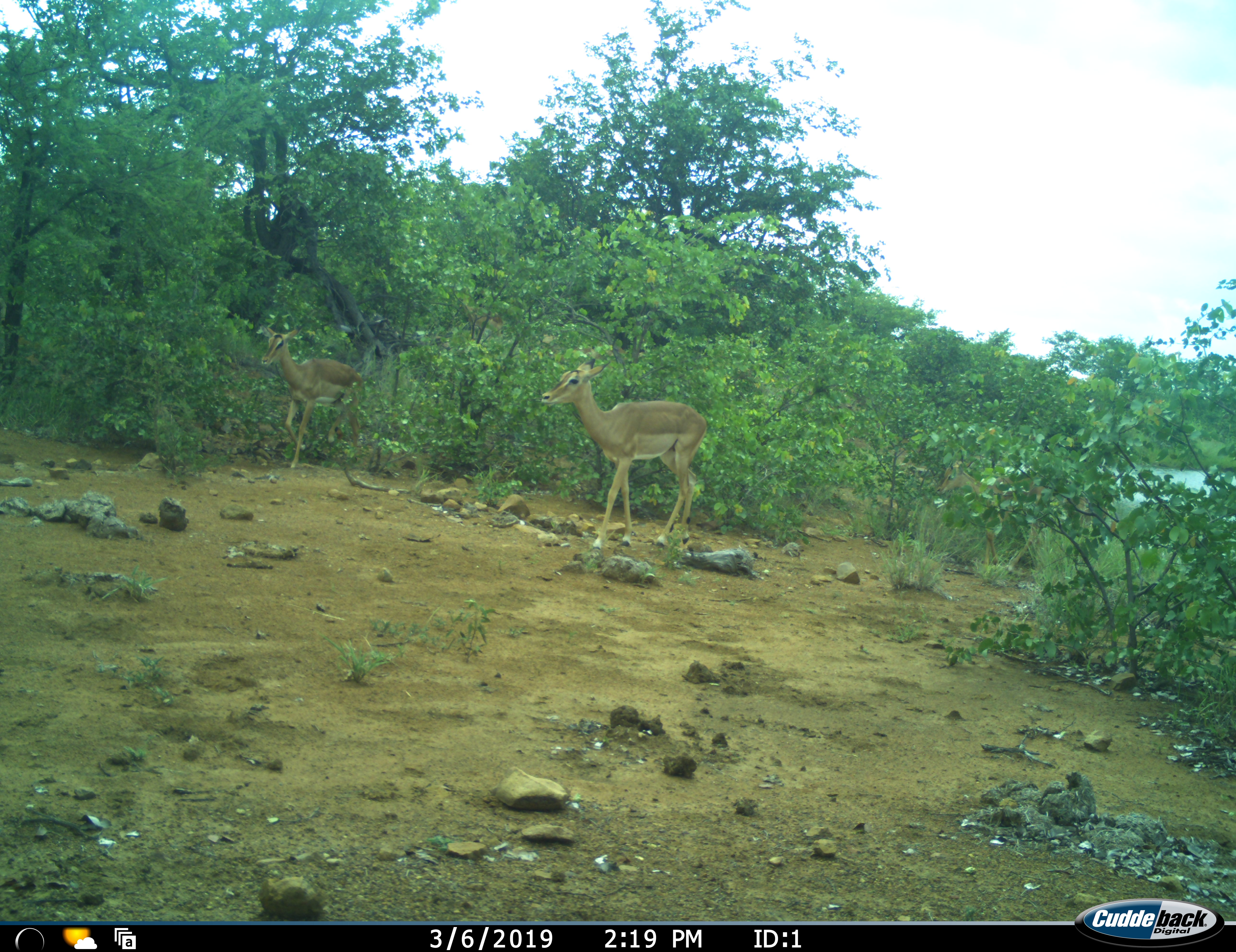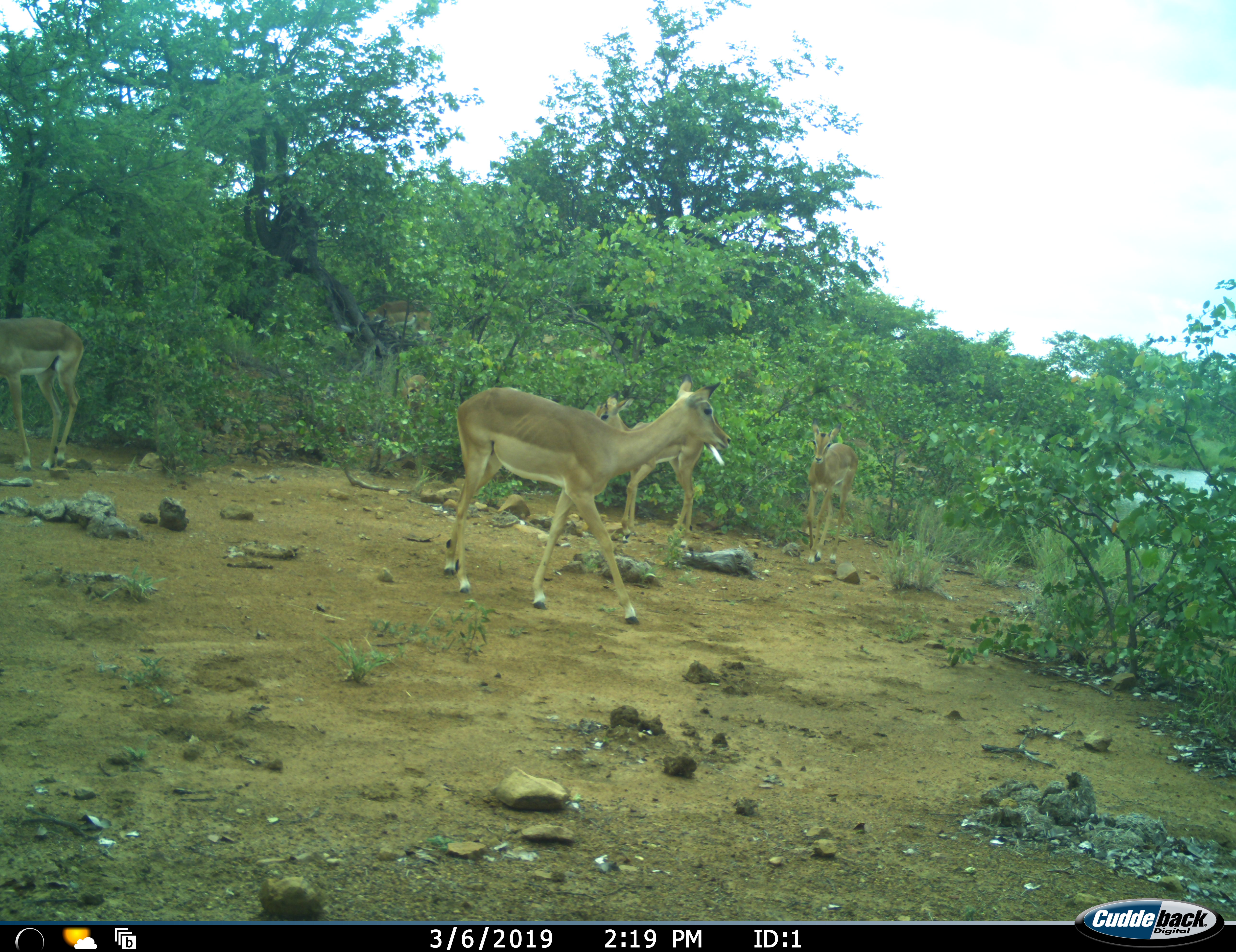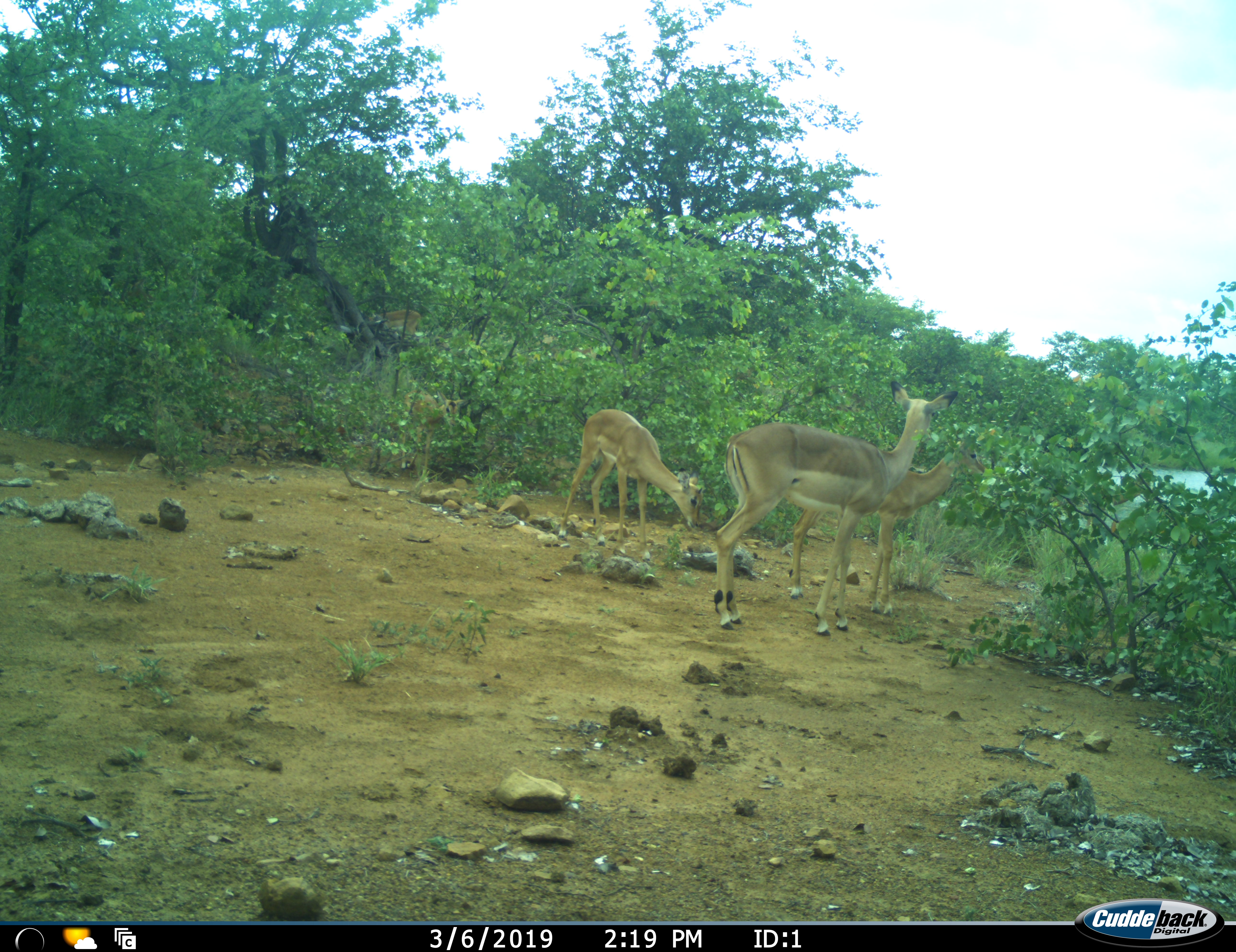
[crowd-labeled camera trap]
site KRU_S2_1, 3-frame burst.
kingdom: Animalia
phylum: Chordata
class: Mammalia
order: Artiodactyla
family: Bovidae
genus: Aepyceros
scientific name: Aepyceros melampus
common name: impala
Impala (Aepyceros melampus), count 4. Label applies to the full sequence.